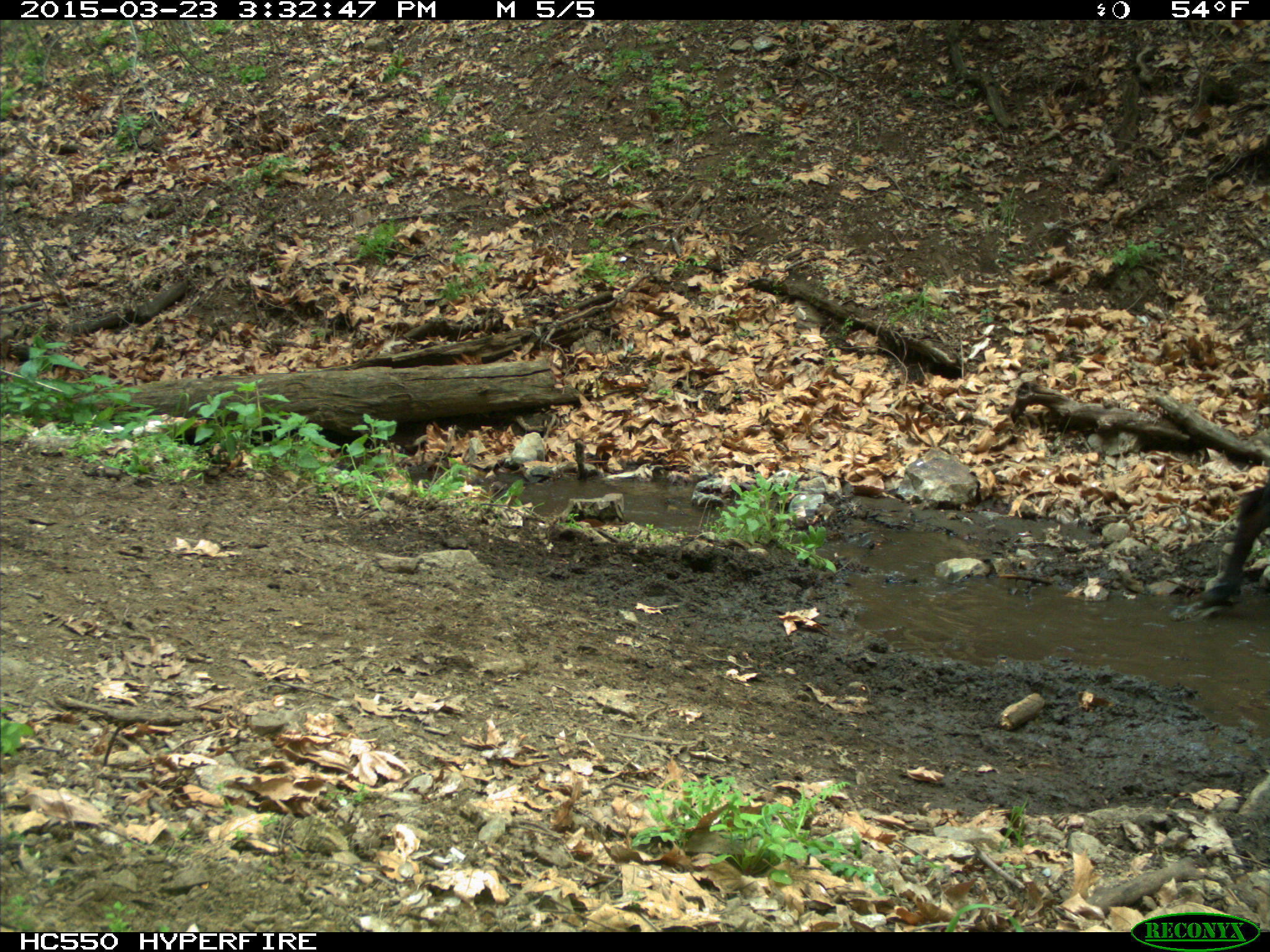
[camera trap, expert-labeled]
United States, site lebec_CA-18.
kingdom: Animalia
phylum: Chordata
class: Mammalia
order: Artiodactyla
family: Bovidae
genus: Bos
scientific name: Bos taurus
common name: domestic cow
Bos taurus (domestic cow).